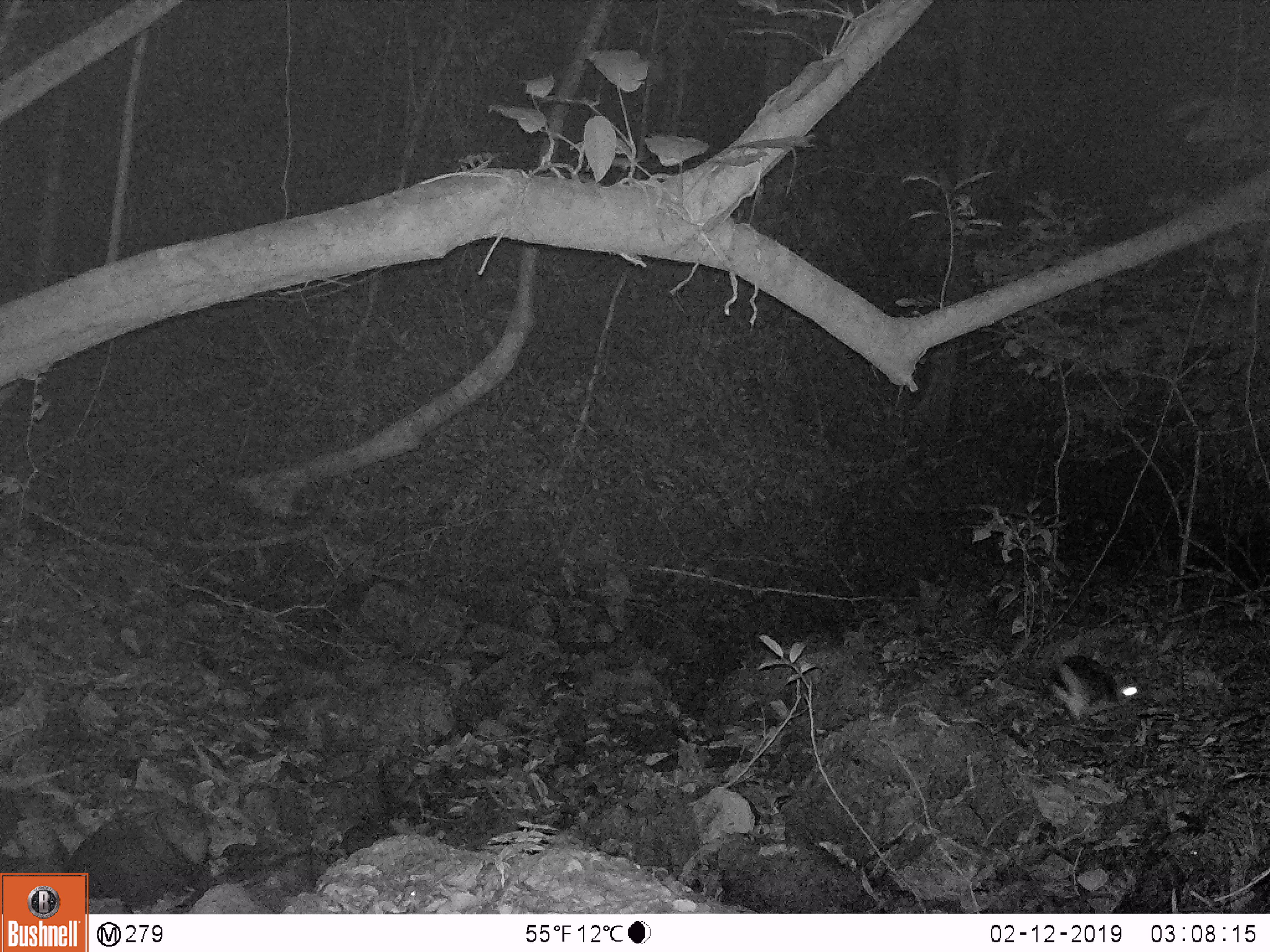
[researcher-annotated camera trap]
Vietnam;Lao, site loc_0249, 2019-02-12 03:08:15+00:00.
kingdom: Animalia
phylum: Chordata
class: Mammalia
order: Lagomorpha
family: Leporidae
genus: Nesolagus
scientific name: Nesolagus timminsi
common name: annamite striped rabbit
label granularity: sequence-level